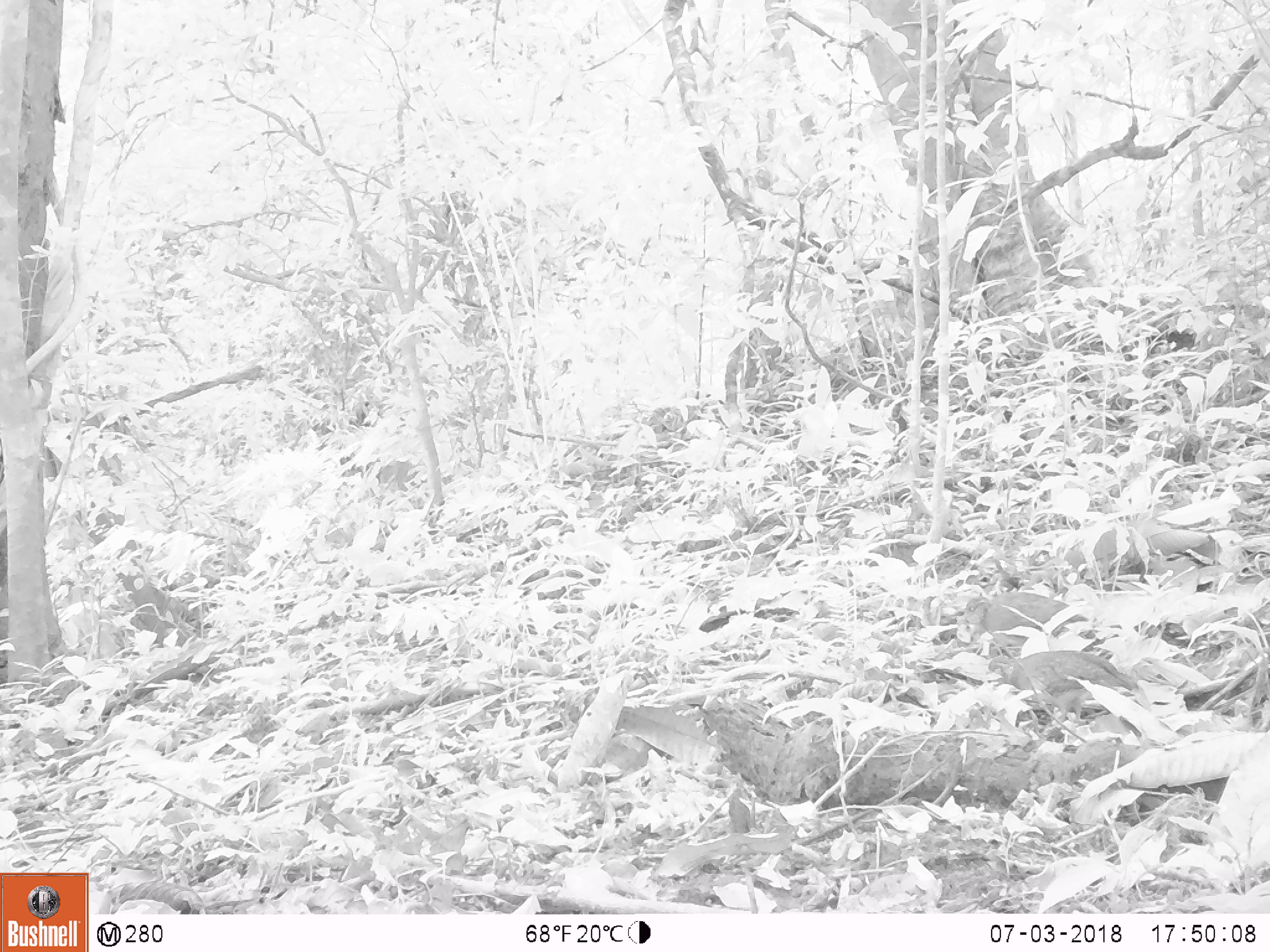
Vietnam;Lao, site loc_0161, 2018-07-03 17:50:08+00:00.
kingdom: Animalia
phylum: Chordata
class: Aves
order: Galliformes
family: Phasianidae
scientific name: Phasianidae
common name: partridge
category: unidentified partridge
Unidentified partridge (partridge) (Phasianidae). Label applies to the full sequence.